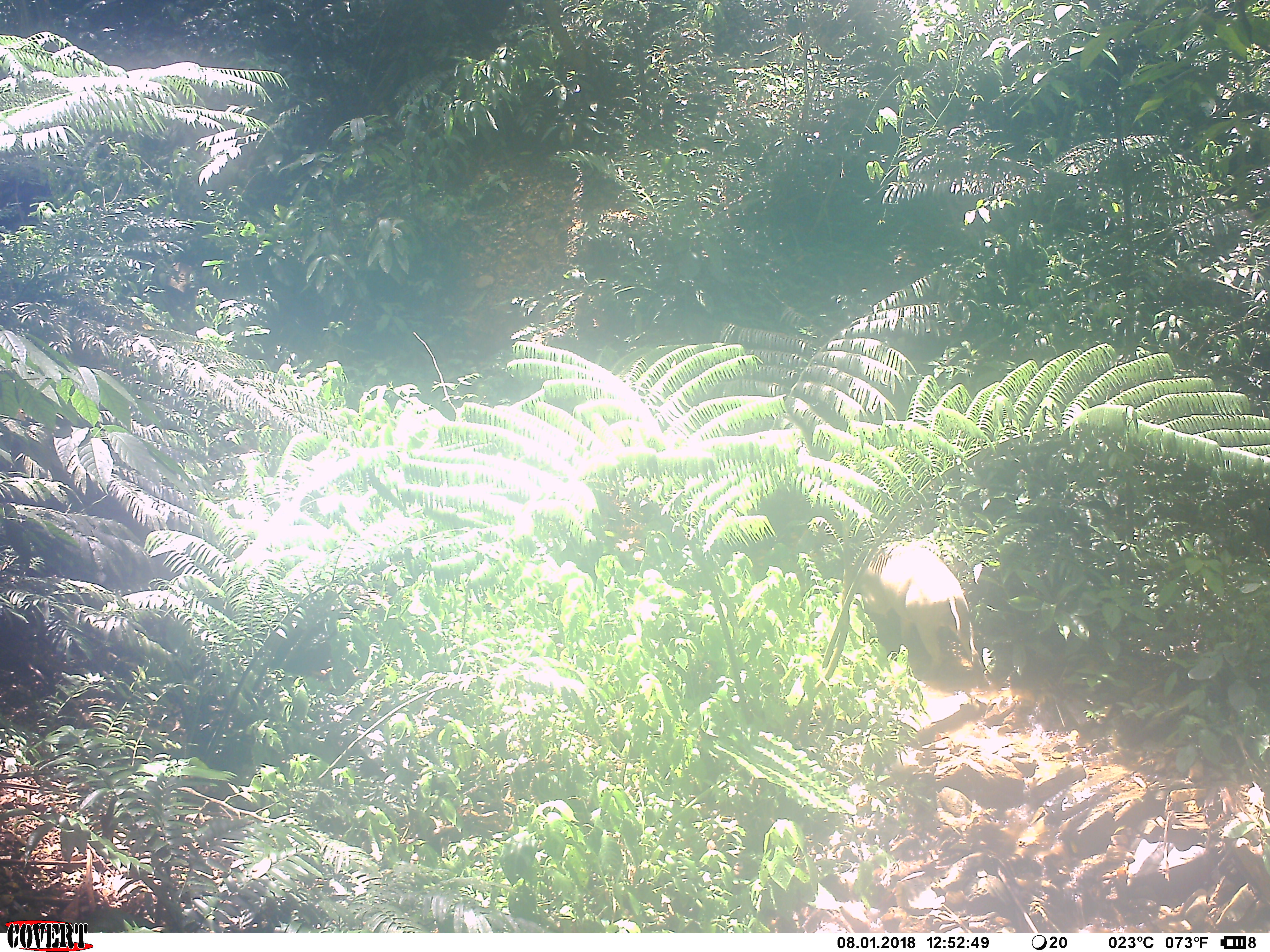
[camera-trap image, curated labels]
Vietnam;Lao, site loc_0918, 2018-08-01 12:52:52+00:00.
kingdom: Animalia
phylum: Chordata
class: Mammalia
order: Artiodactyla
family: Suidae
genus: Sus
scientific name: Sus scrofa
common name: eurasian wild pig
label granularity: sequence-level